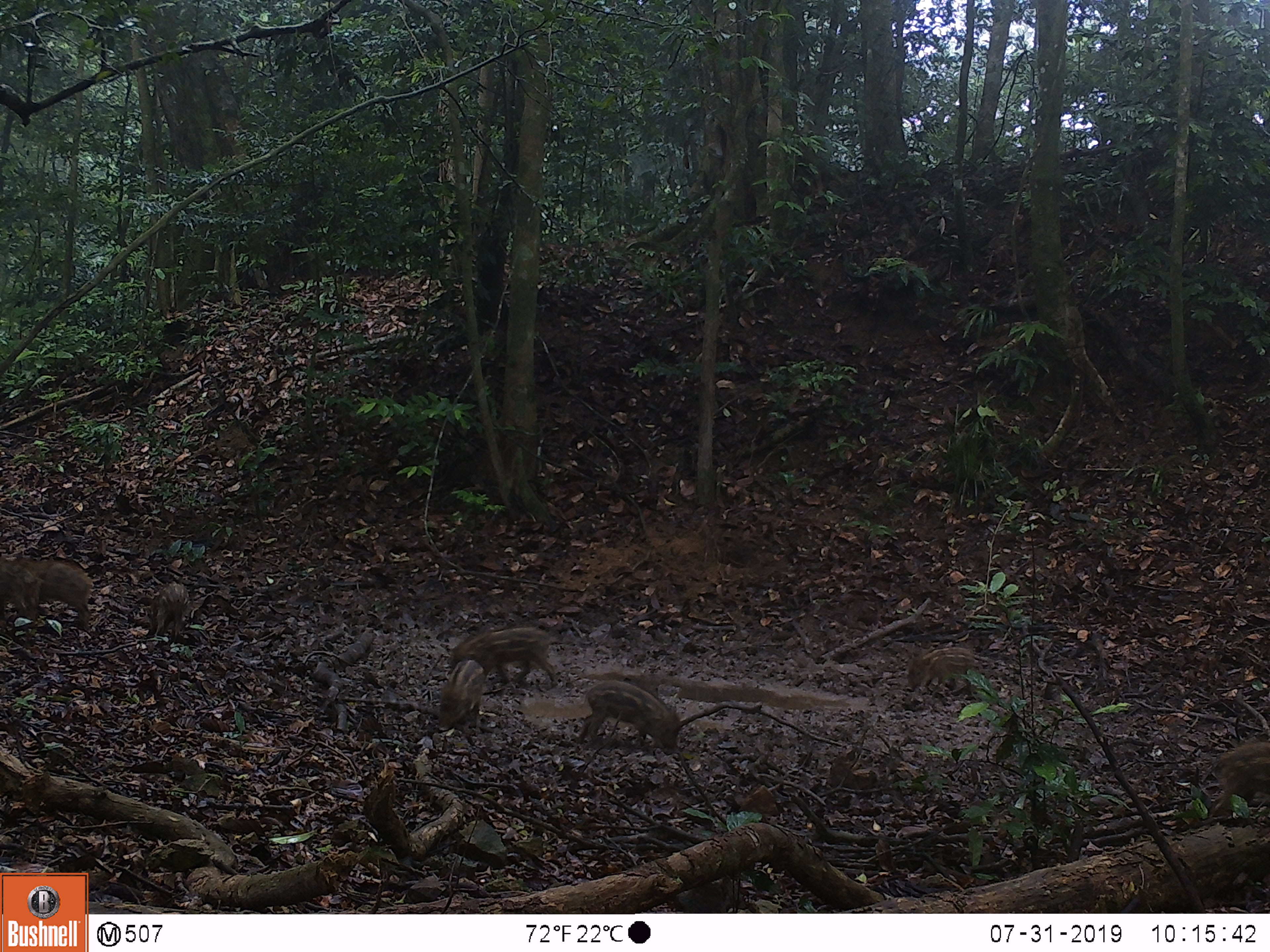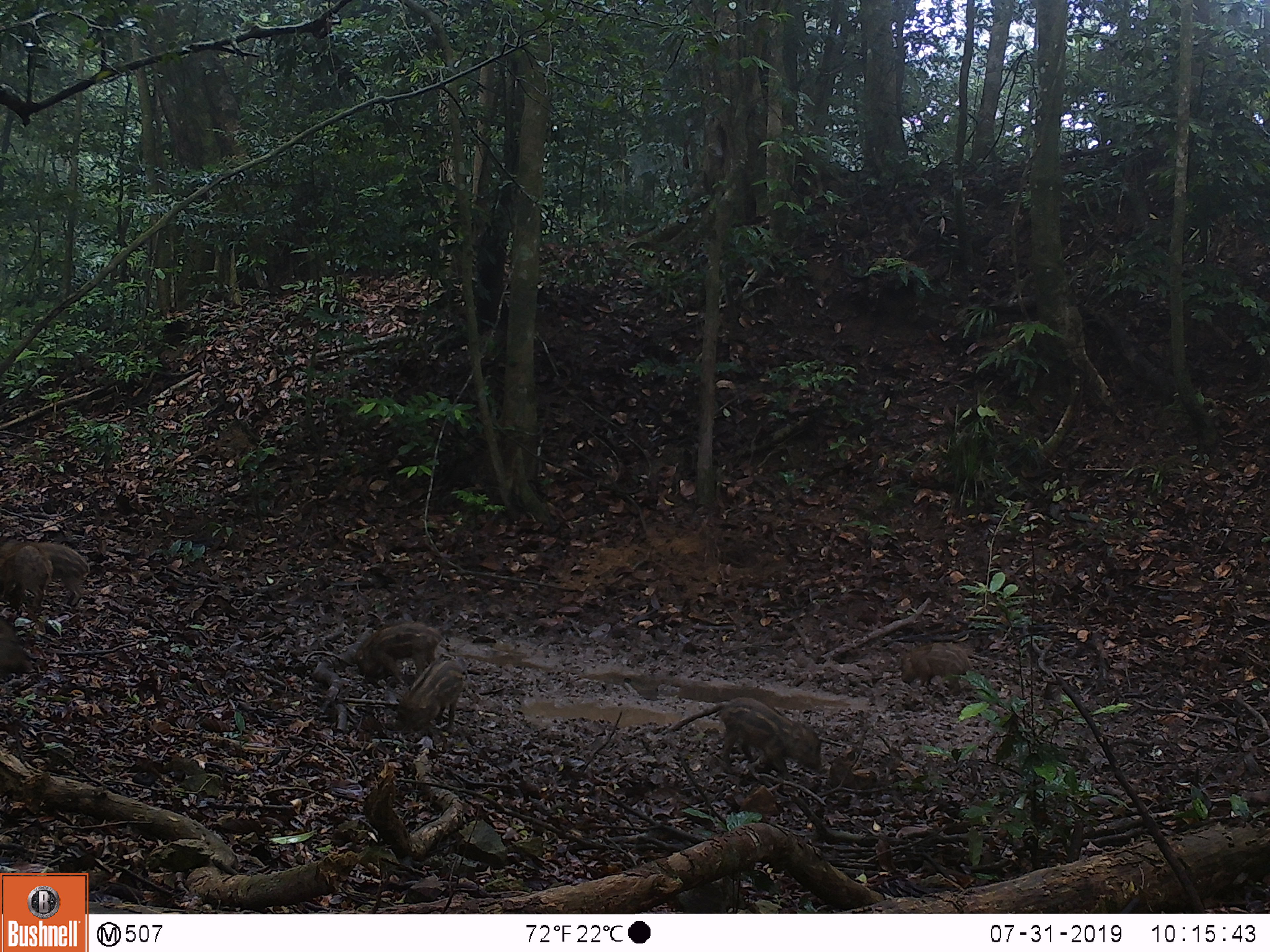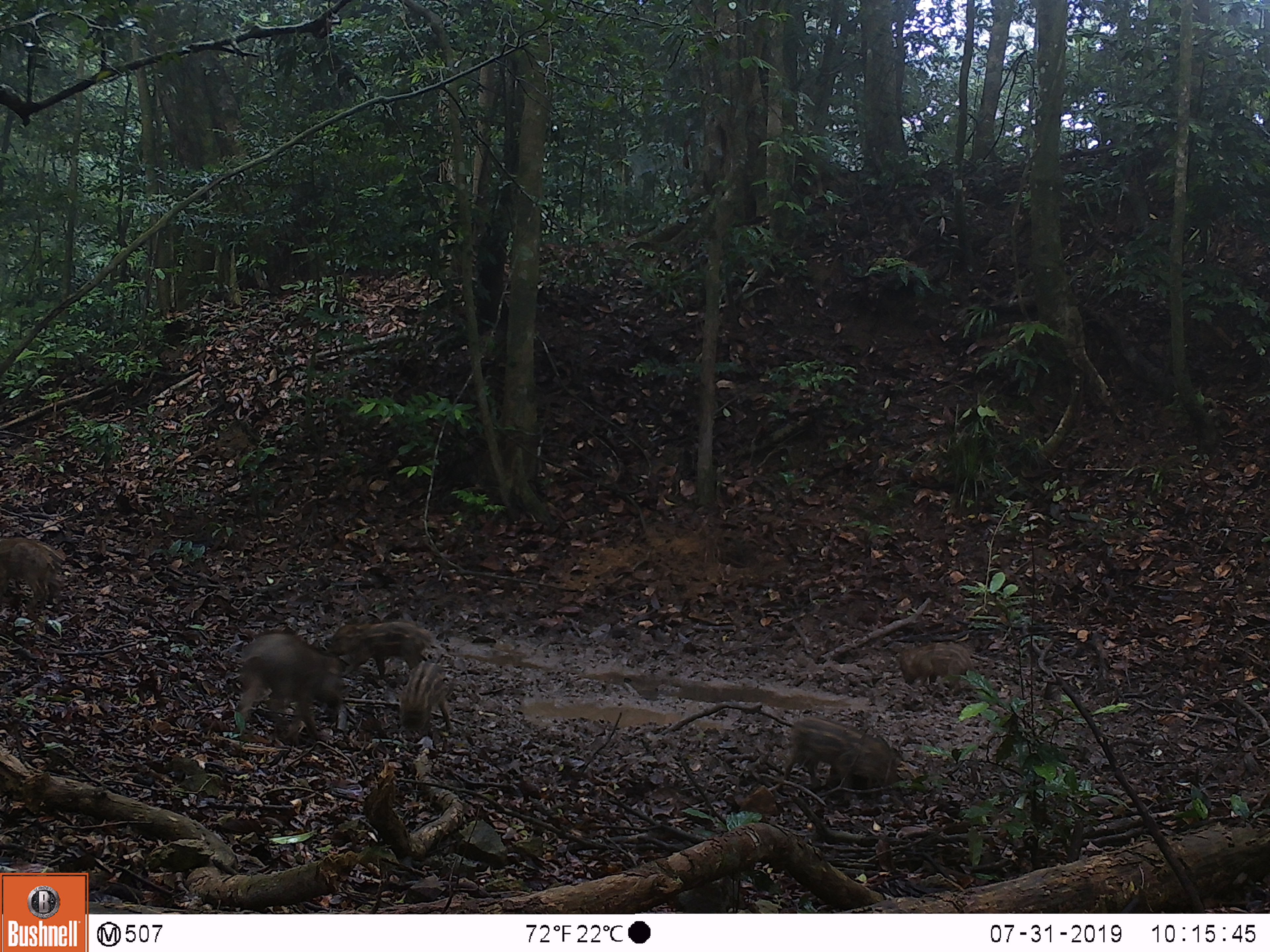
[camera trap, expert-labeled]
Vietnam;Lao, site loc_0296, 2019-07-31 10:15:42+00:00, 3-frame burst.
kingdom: Animalia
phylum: Chordata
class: Mammalia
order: Artiodactyla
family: Suidae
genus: Sus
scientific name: Sus scrofa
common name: eurasian wild pig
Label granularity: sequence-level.